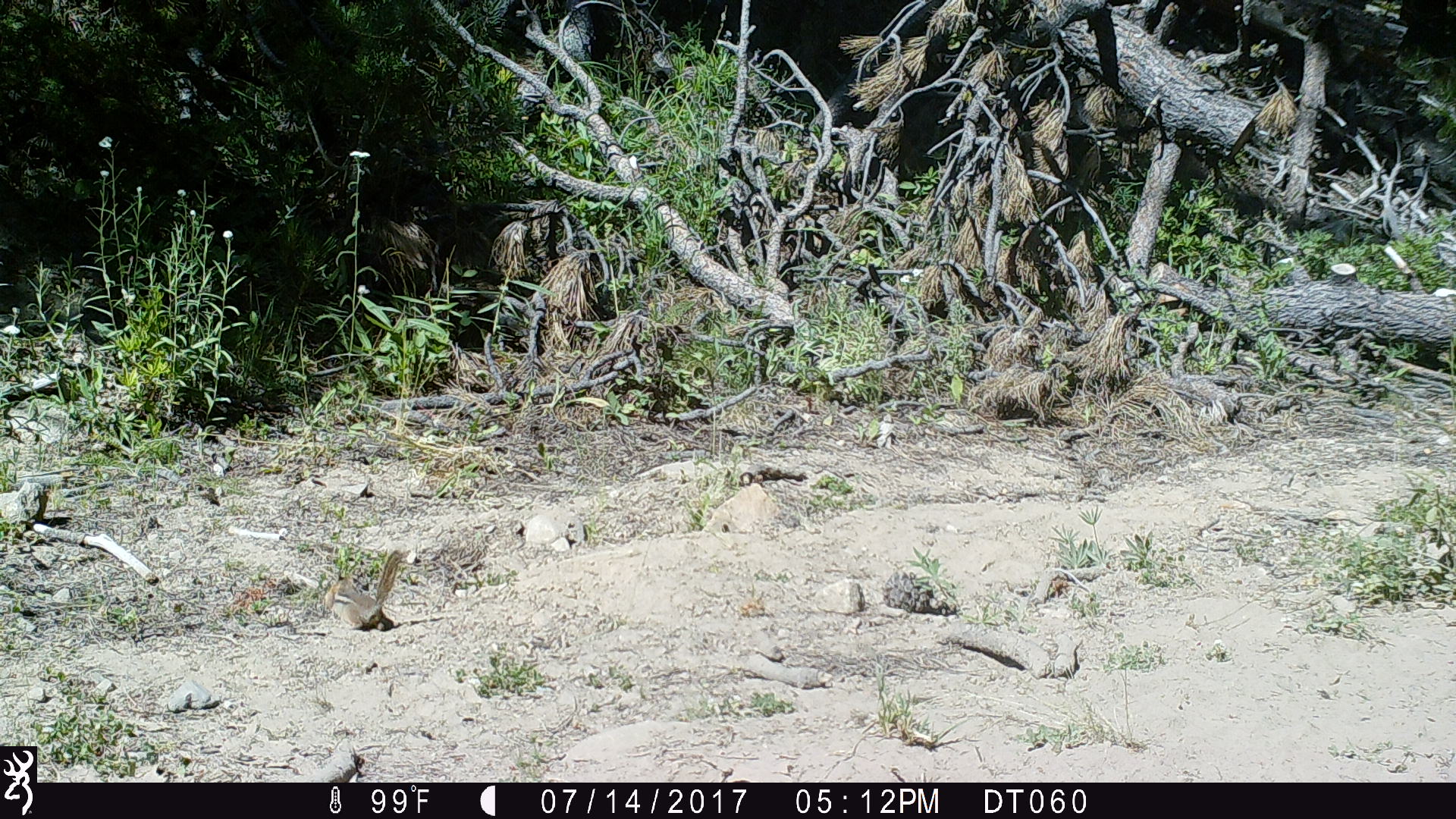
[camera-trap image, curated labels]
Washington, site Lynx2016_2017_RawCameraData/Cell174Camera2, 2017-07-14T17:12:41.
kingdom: Animalia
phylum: Chordata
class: Mammalia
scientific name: Mammalia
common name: small mammal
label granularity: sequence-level